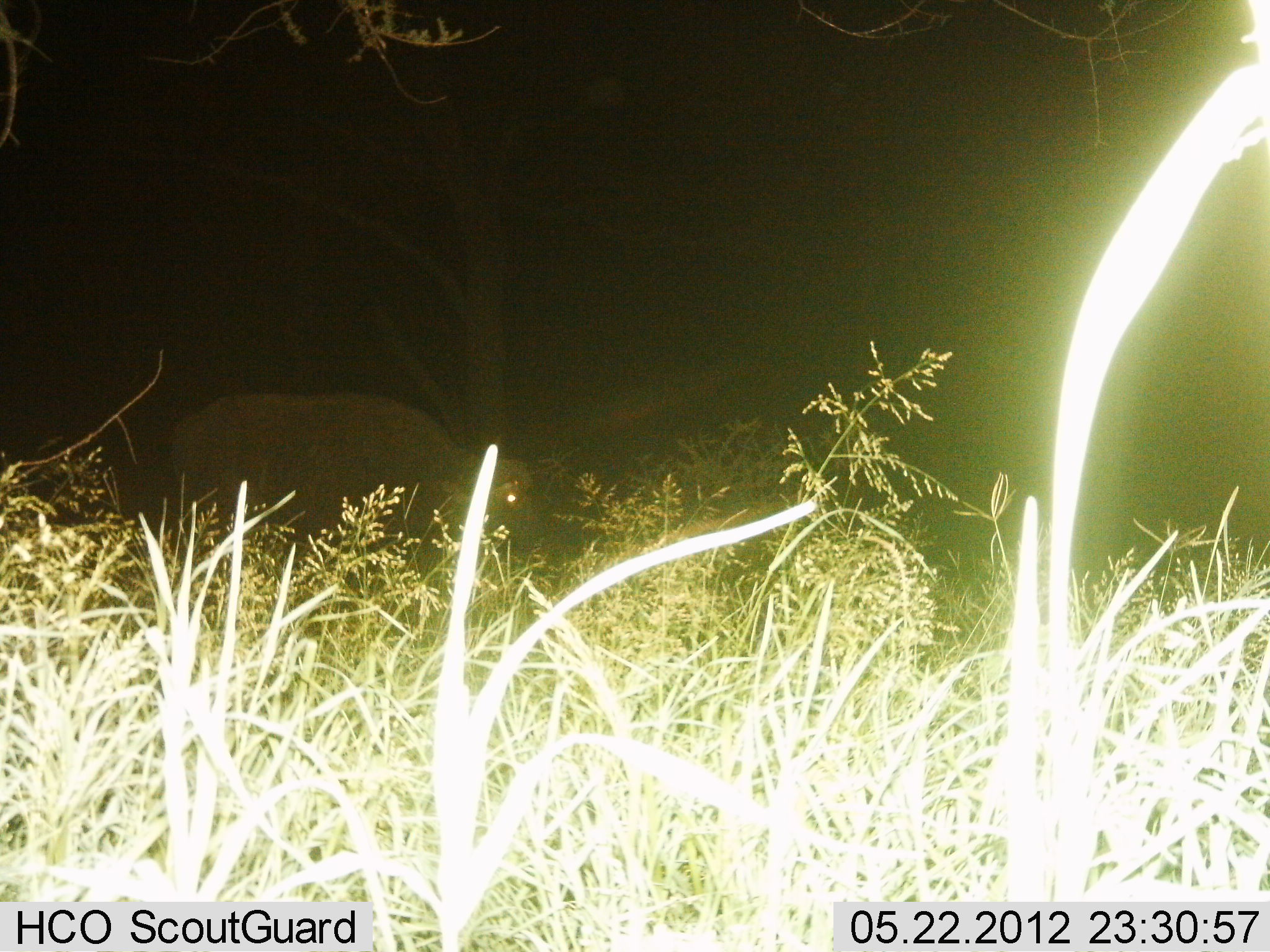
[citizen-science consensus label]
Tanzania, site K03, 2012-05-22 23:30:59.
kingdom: Animalia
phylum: Chordata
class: Mammalia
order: Artiodactyla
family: Bovidae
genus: Syncerus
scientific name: Syncerus caffer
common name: cape buffalo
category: buffalo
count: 1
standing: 62%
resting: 0%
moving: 31%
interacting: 0%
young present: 0%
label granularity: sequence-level